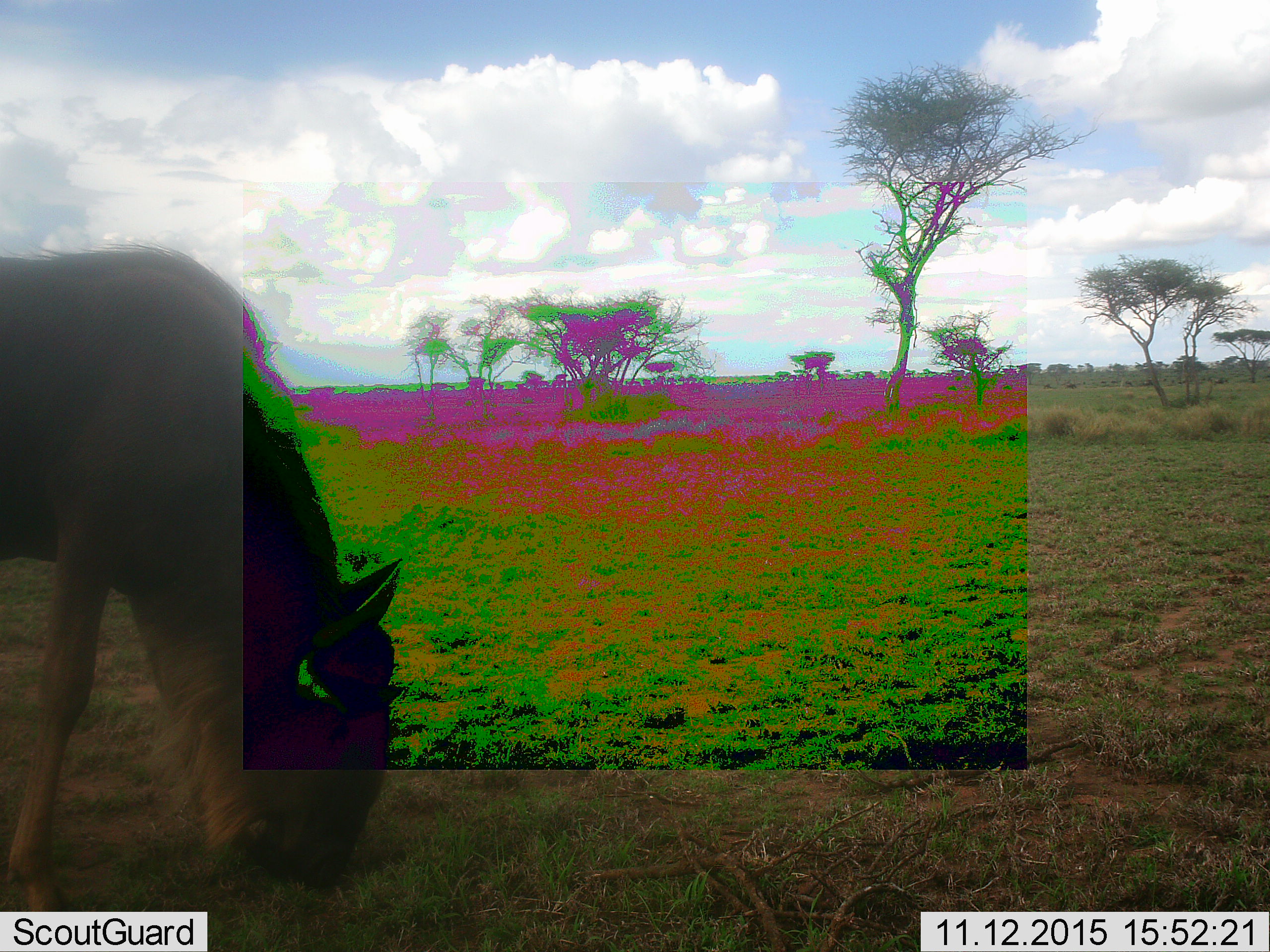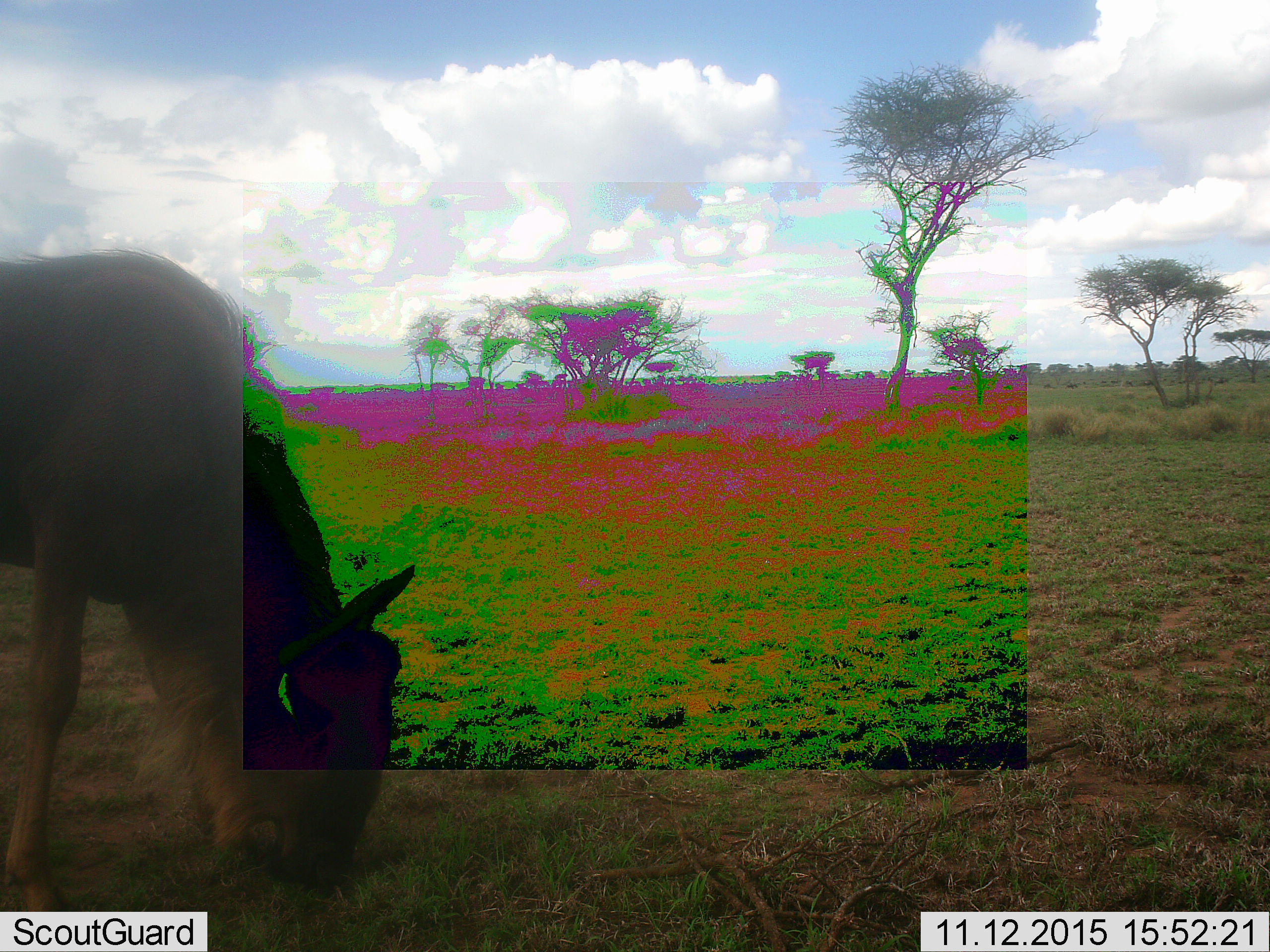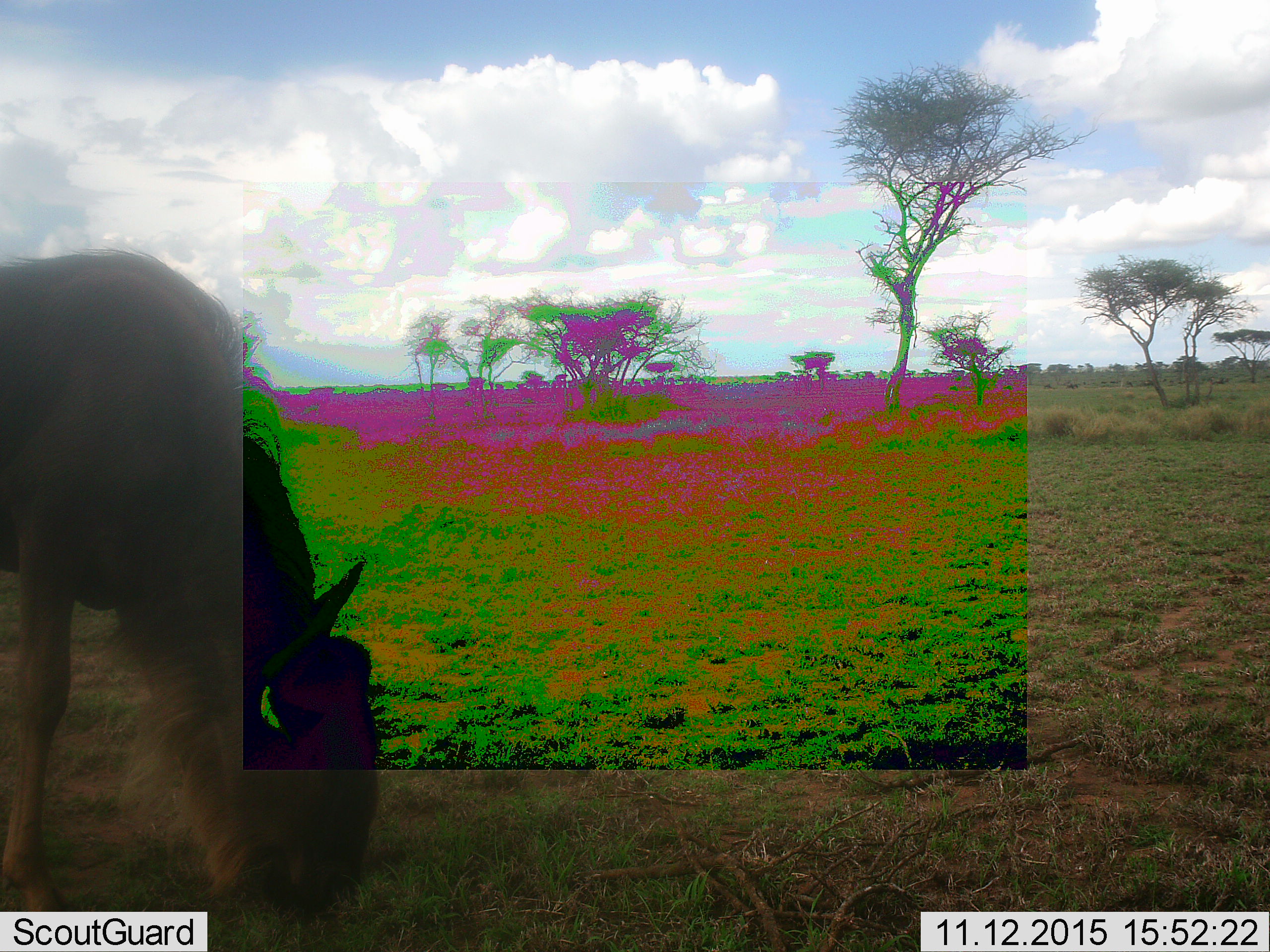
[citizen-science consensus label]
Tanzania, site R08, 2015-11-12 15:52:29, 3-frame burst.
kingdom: Animalia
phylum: Chordata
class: Mammalia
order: Artiodactyla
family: Bovidae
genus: Connochaetes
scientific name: Connochaetes taurinus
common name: blue wildebeest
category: wildebeest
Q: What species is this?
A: Wildebeest (blue wildebeest) (Connochaetes taurinus).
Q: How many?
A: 1.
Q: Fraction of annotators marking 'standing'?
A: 11%.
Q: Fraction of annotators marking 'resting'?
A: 0%.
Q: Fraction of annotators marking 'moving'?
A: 0%.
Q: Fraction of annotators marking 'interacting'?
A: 0%.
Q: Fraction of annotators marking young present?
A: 0%.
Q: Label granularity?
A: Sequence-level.